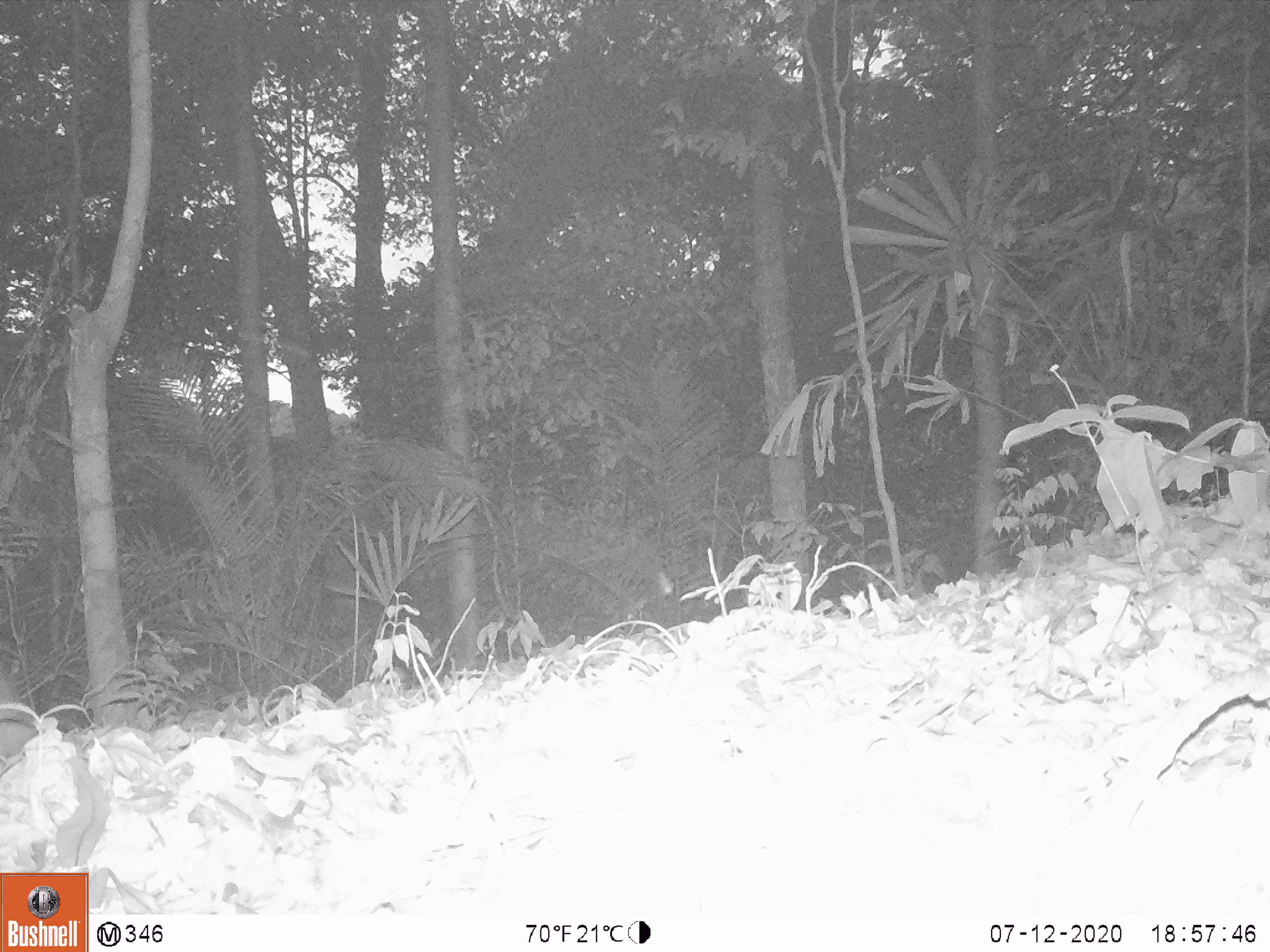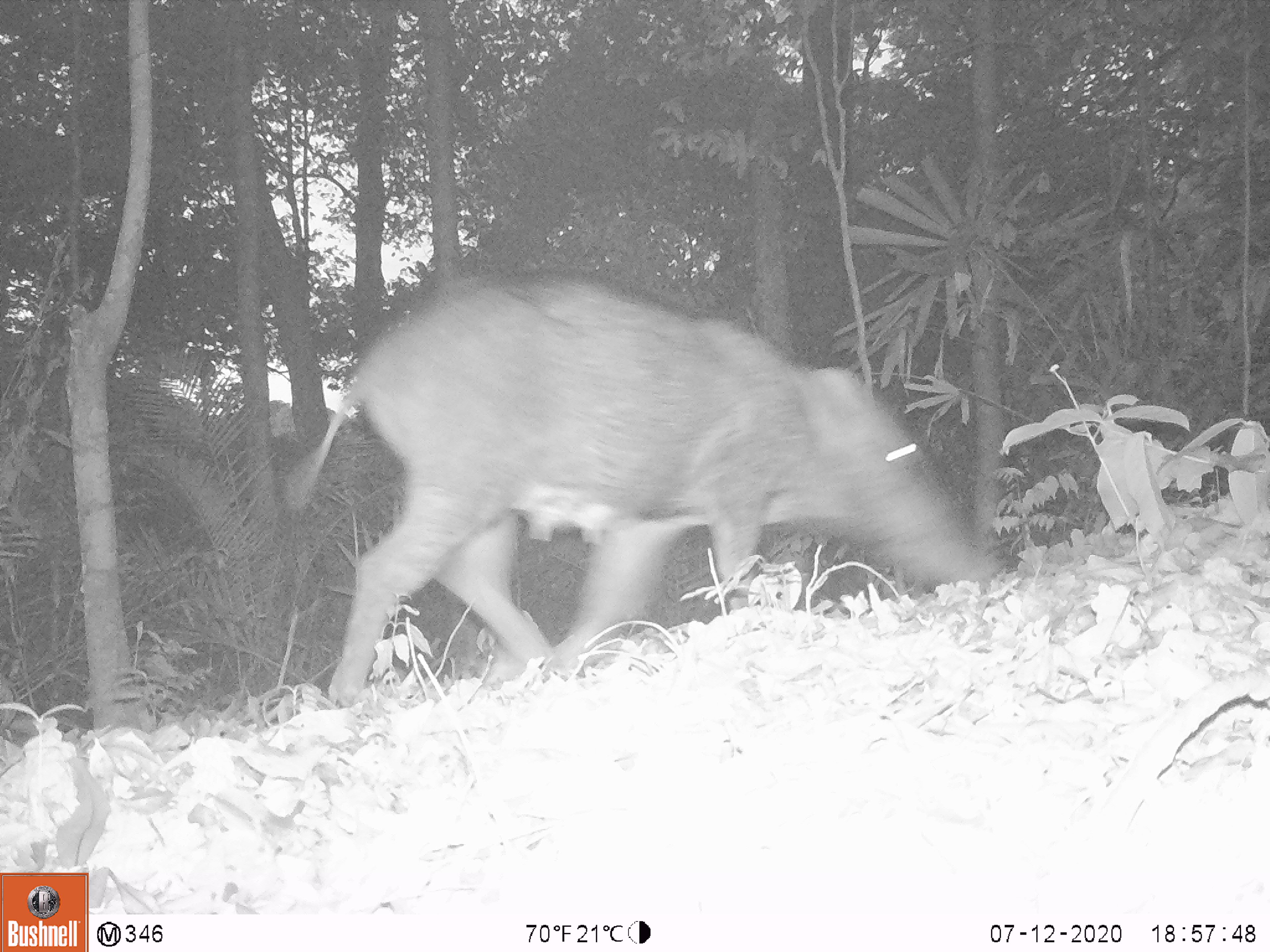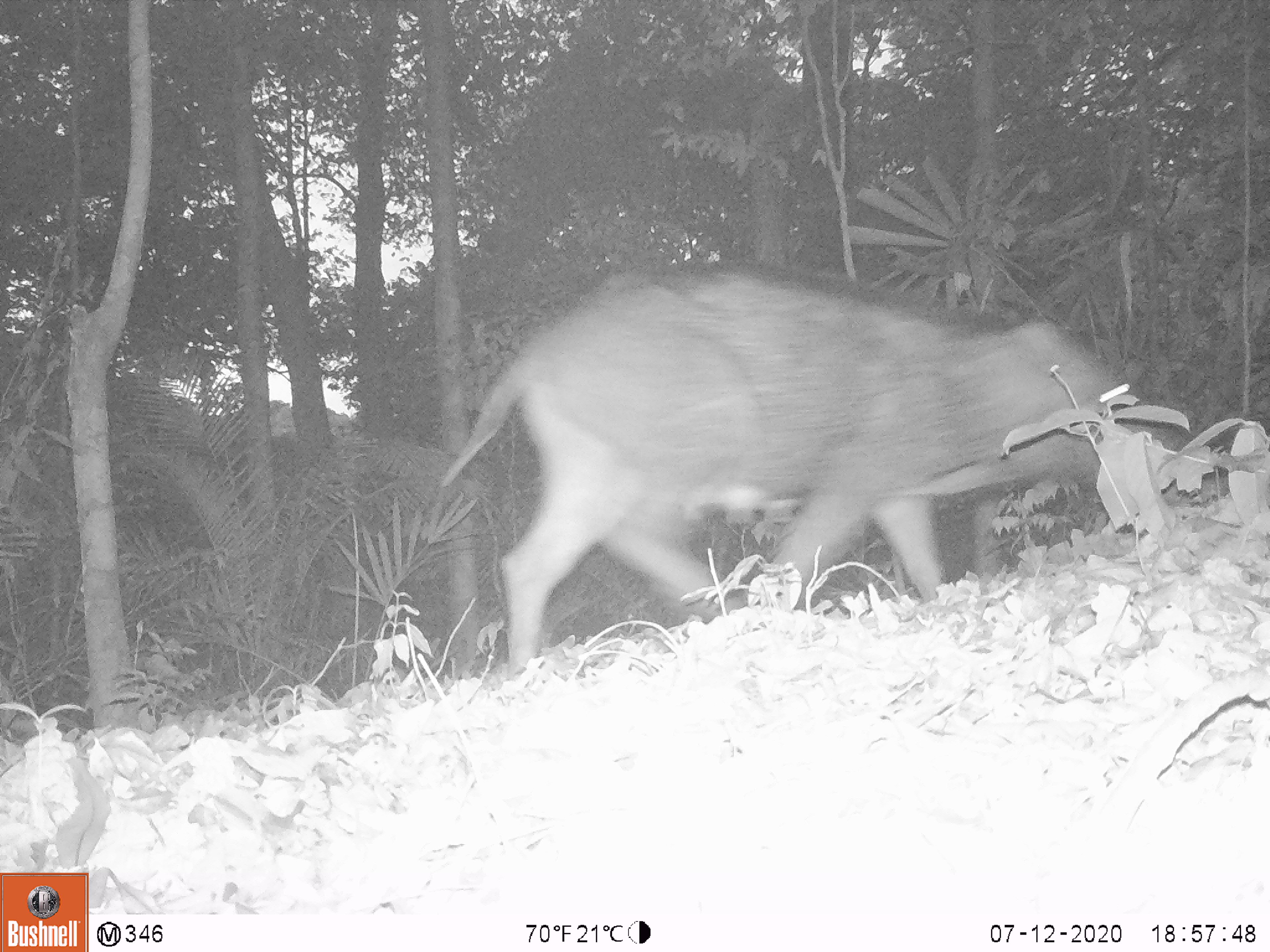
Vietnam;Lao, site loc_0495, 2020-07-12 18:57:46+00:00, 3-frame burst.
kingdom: Animalia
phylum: Chordata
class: Mammalia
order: Artiodactyla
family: Suidae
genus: Sus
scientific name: Sus scrofa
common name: eurasian wild pig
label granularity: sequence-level